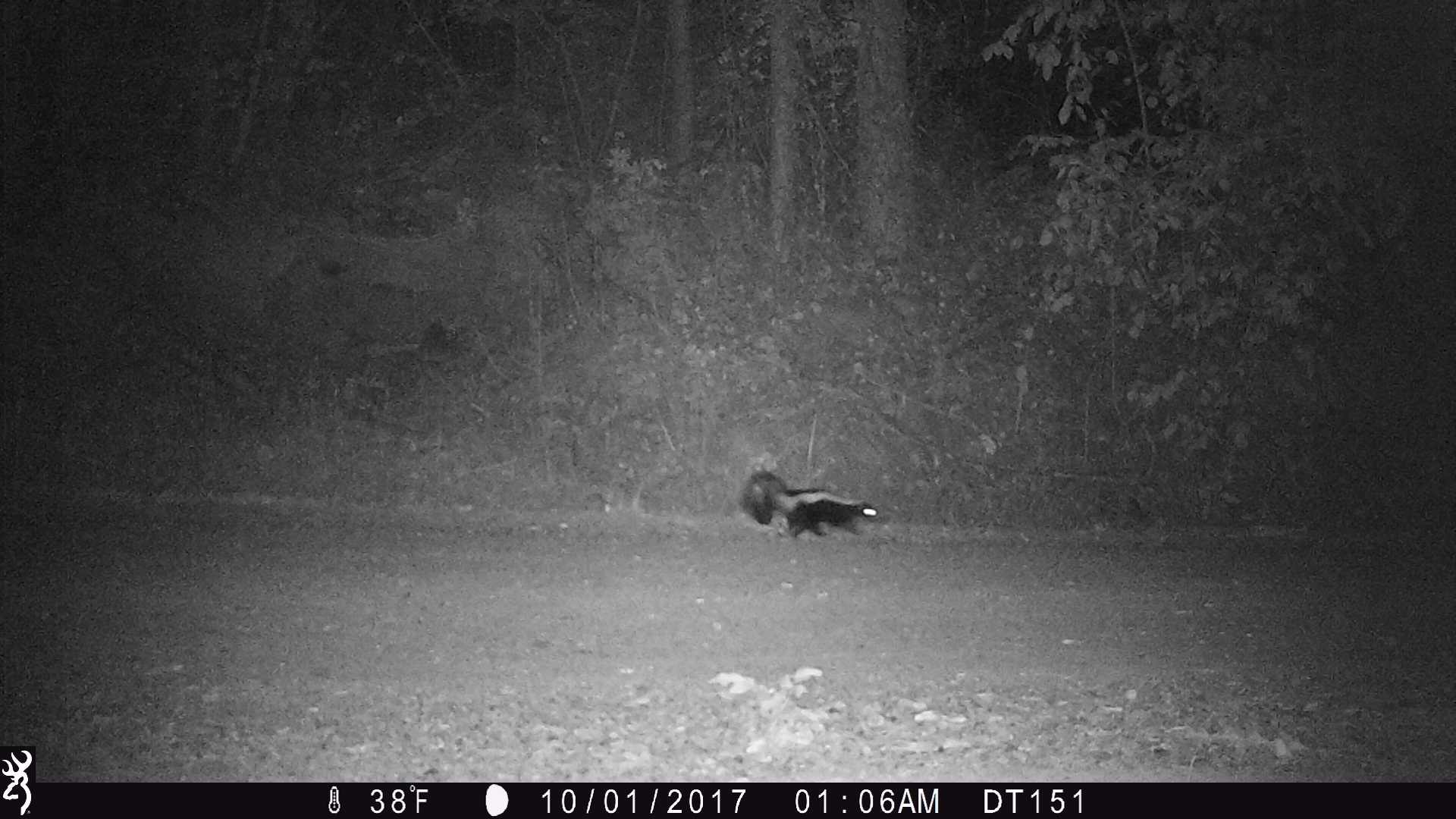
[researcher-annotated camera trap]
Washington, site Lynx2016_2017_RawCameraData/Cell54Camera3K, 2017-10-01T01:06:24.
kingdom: Animalia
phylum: Chordata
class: Mammalia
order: Carnivora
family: Mephitidae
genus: Mephitis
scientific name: Mephitis mephitis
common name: striped skunk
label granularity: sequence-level